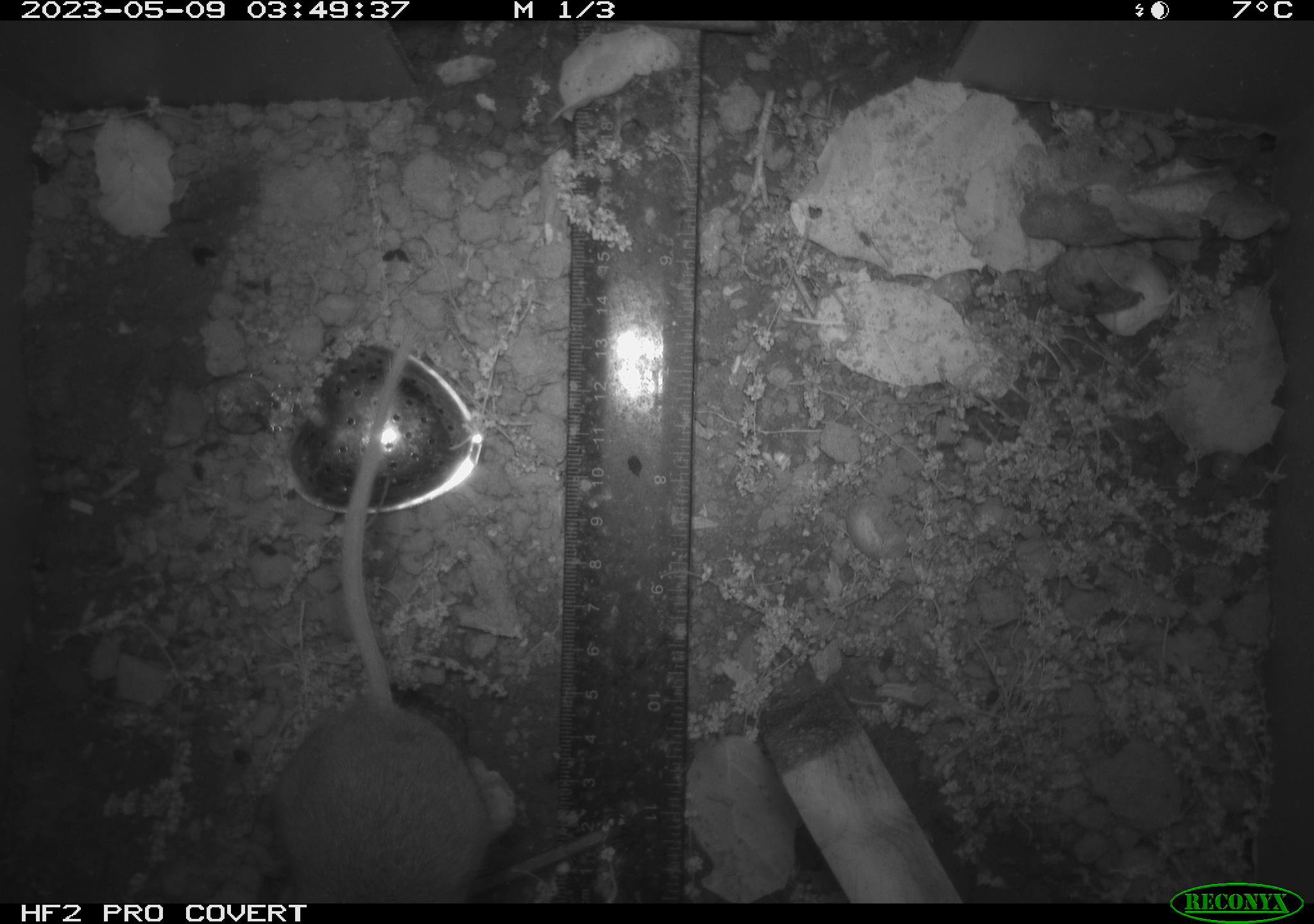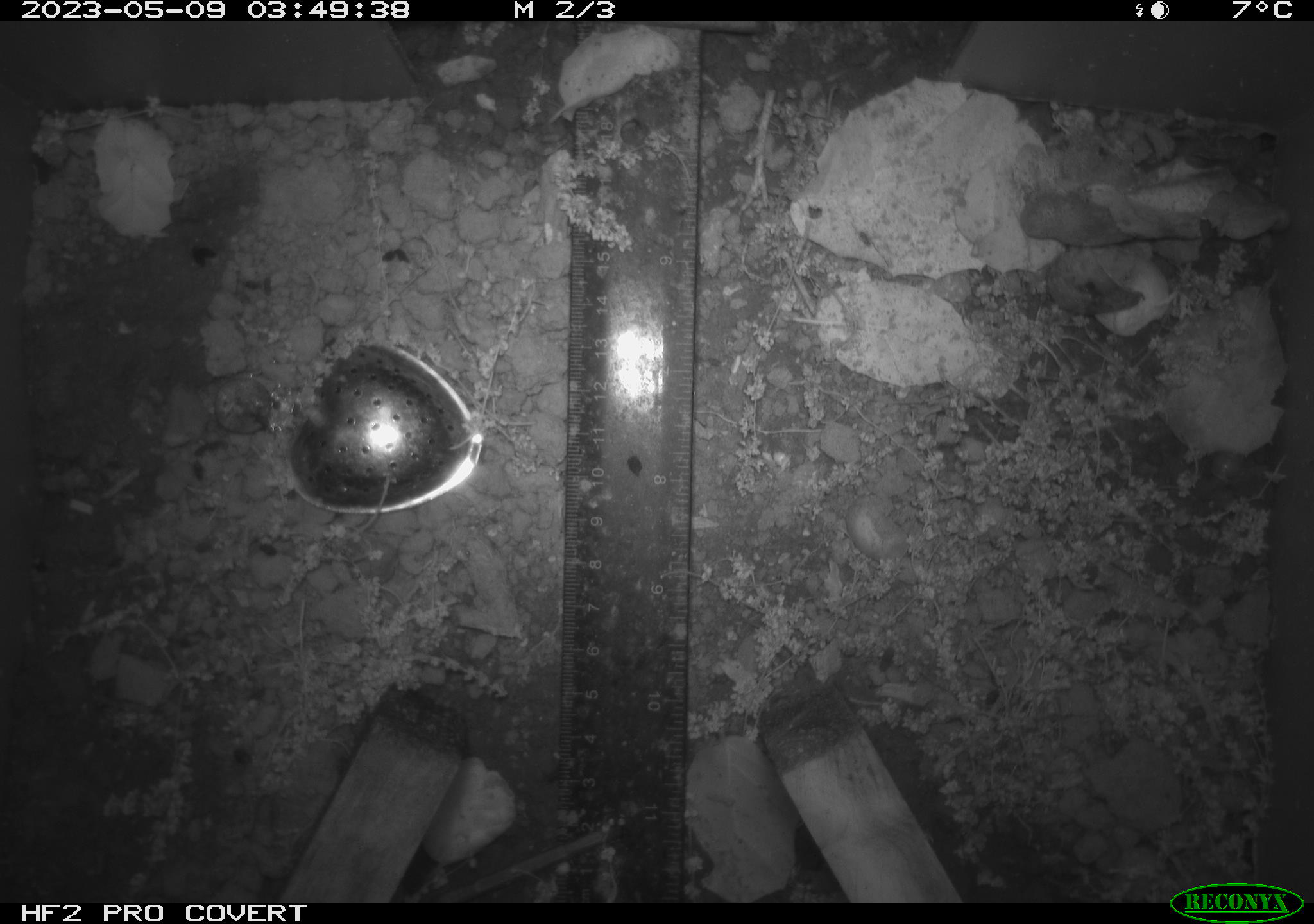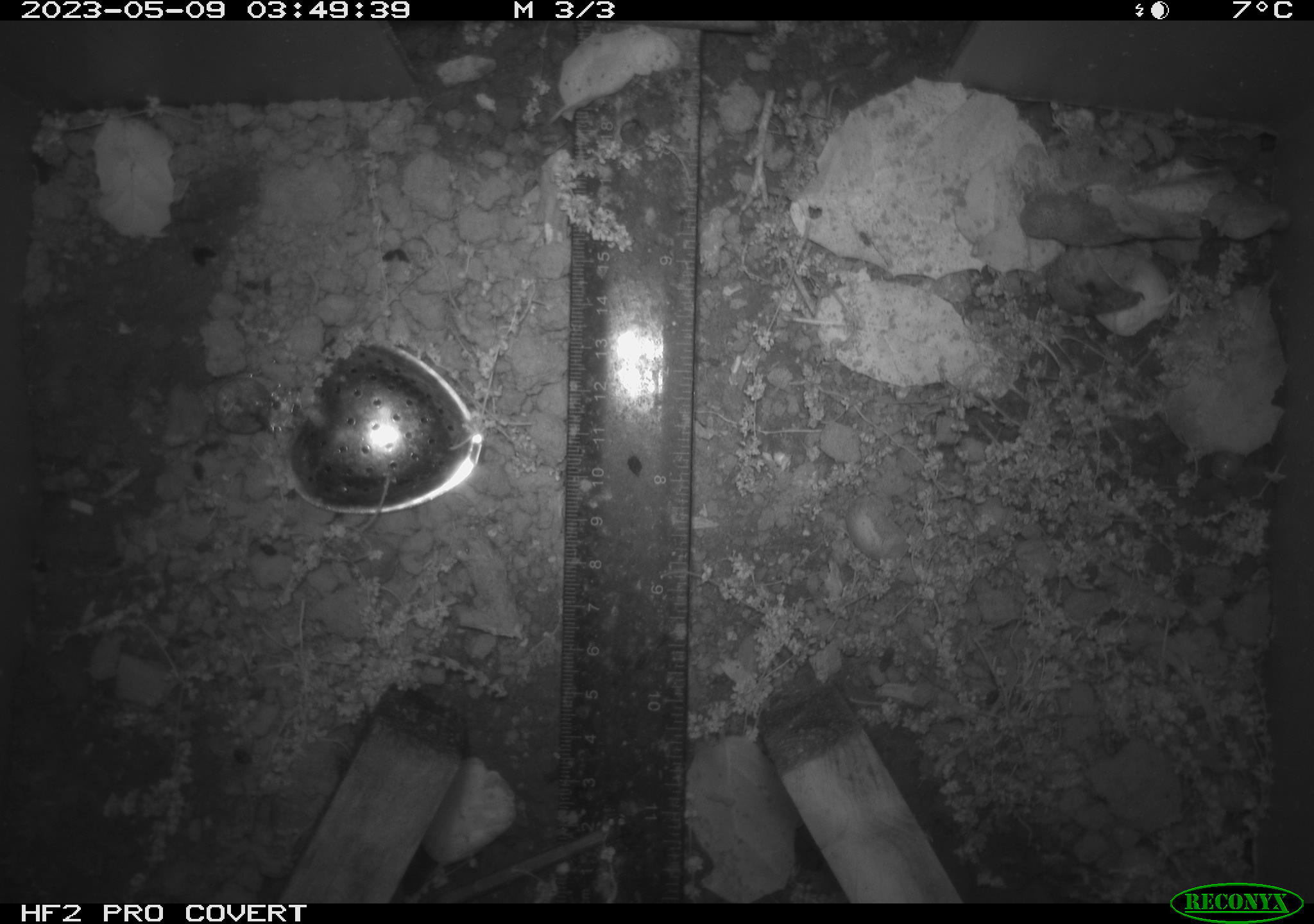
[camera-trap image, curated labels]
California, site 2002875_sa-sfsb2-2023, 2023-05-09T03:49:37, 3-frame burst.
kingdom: Animalia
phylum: Chordata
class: Mammalia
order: Rodentia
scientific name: Rodentia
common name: mouse species